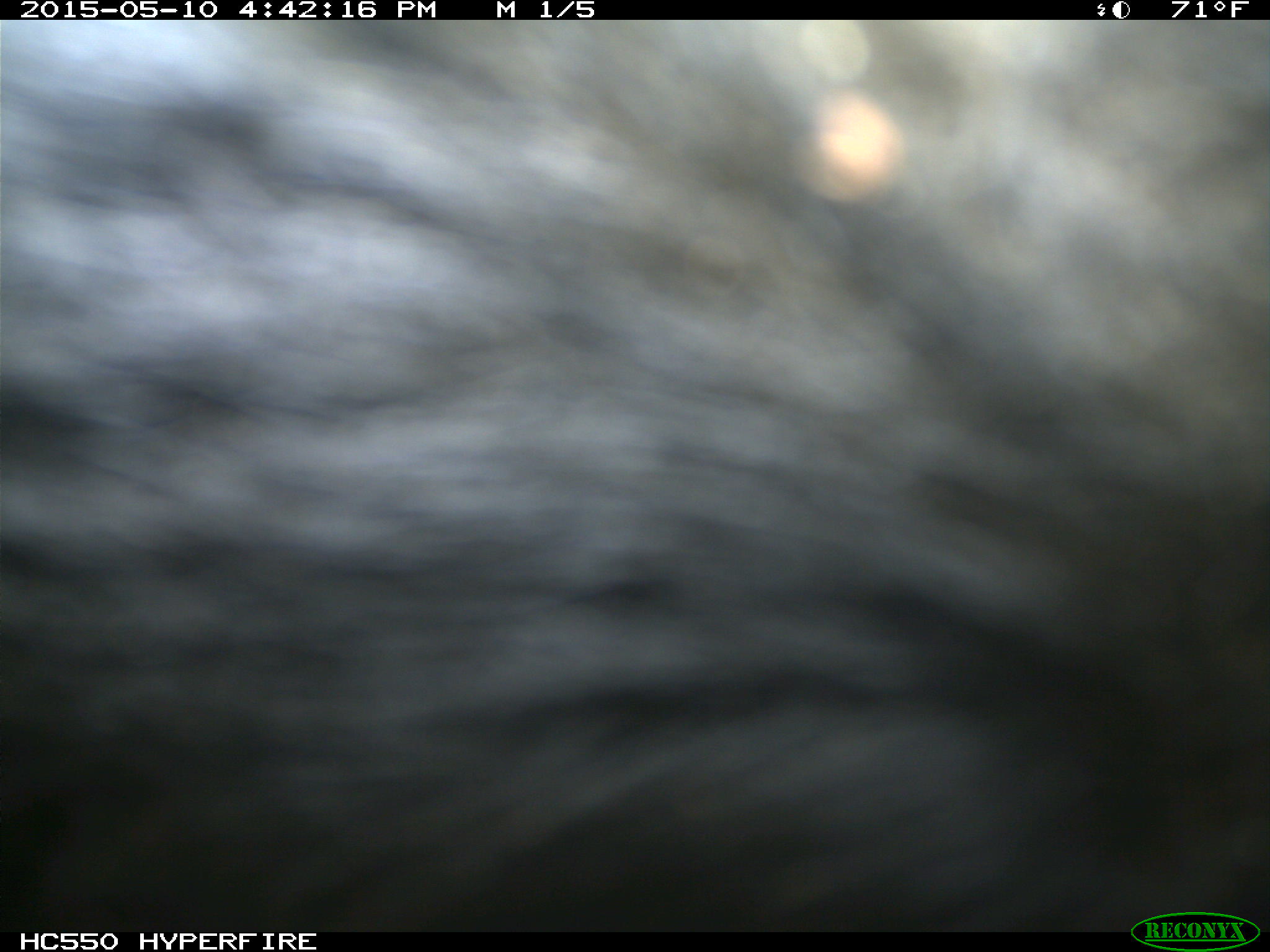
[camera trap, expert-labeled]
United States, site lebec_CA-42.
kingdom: Animalia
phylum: Chordata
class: Mammalia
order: Artiodactyla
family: Bovidae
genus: Bos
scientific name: Bos taurus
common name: domestic cow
Bos taurus (domestic cow).